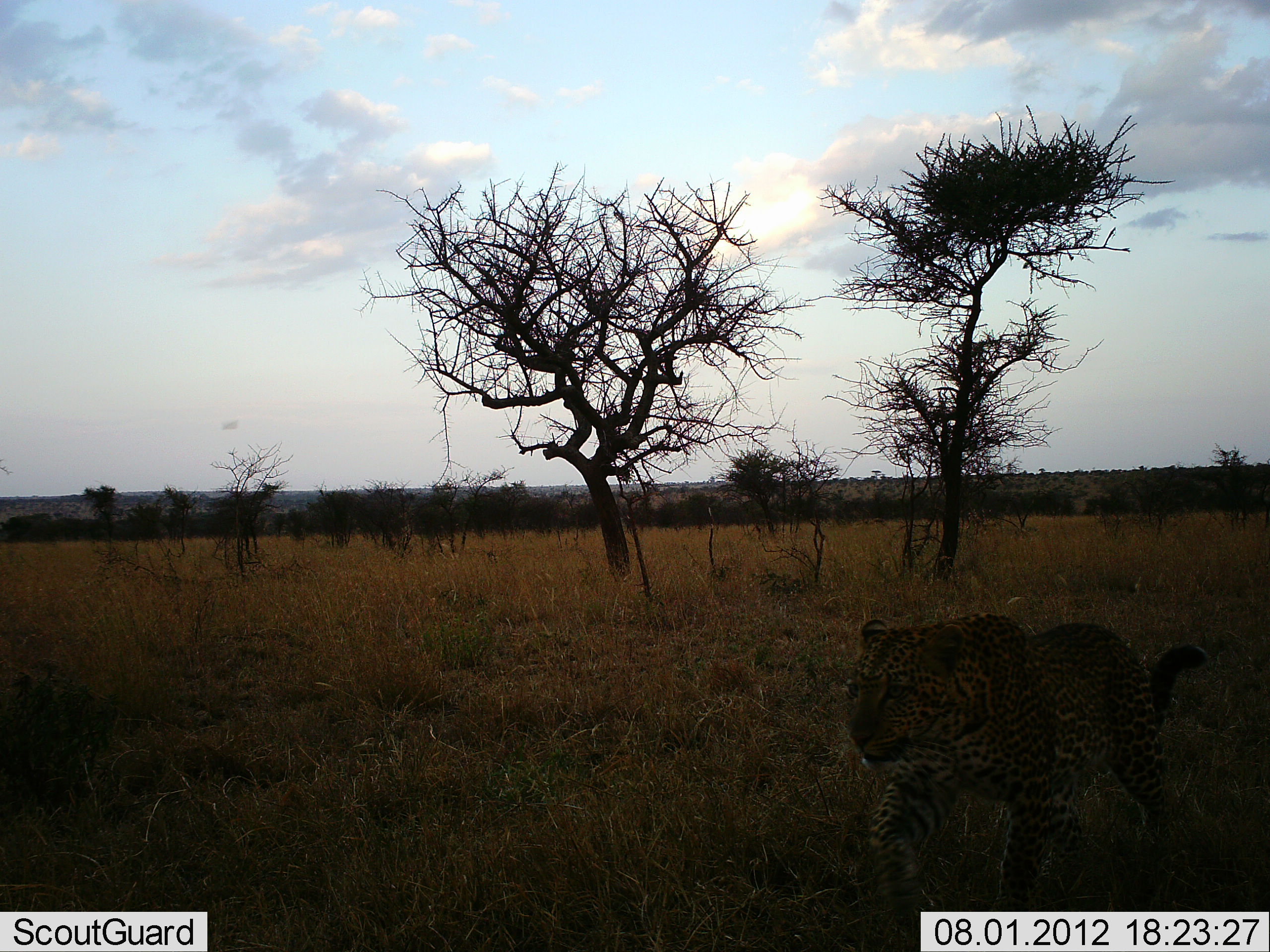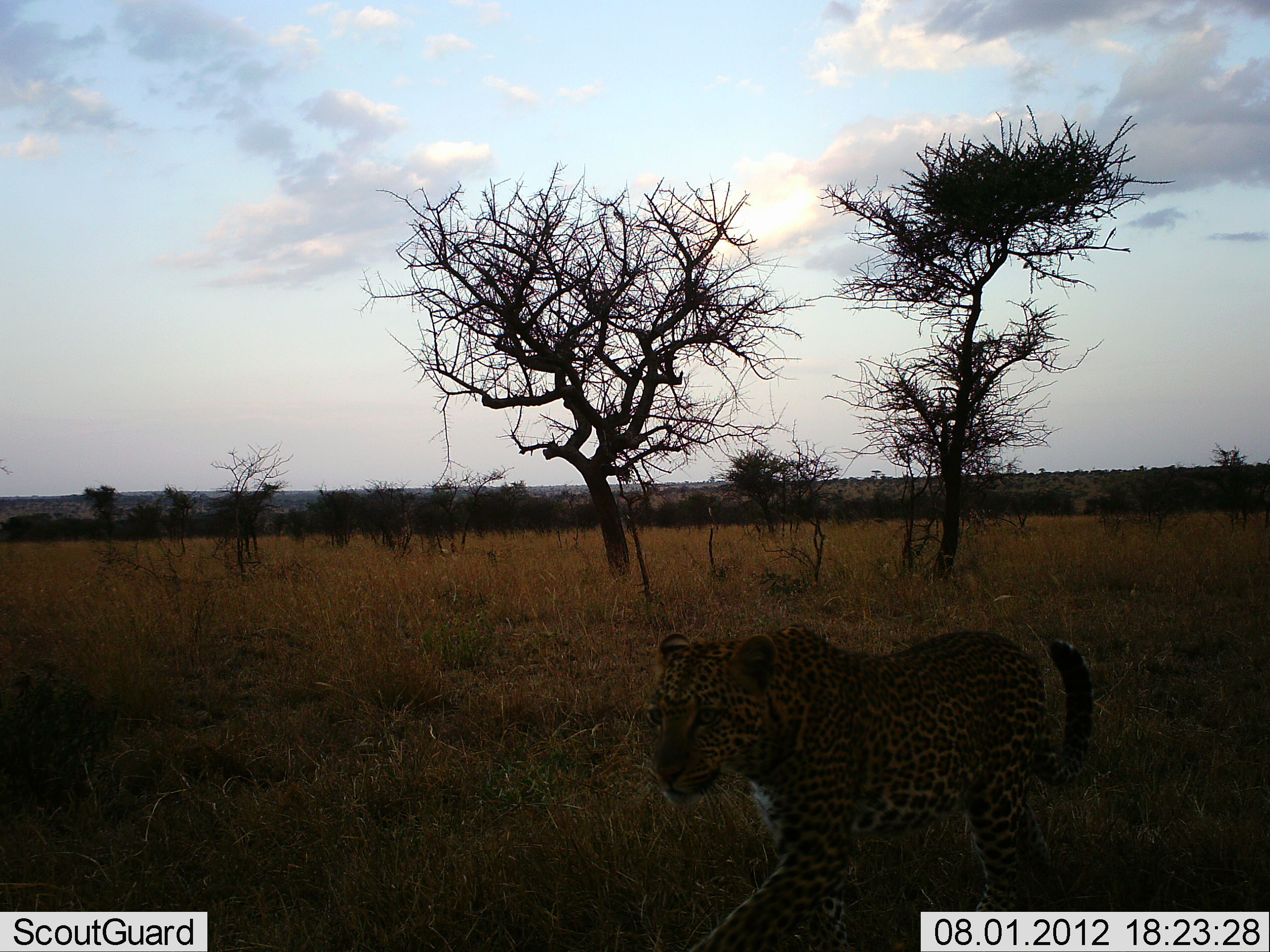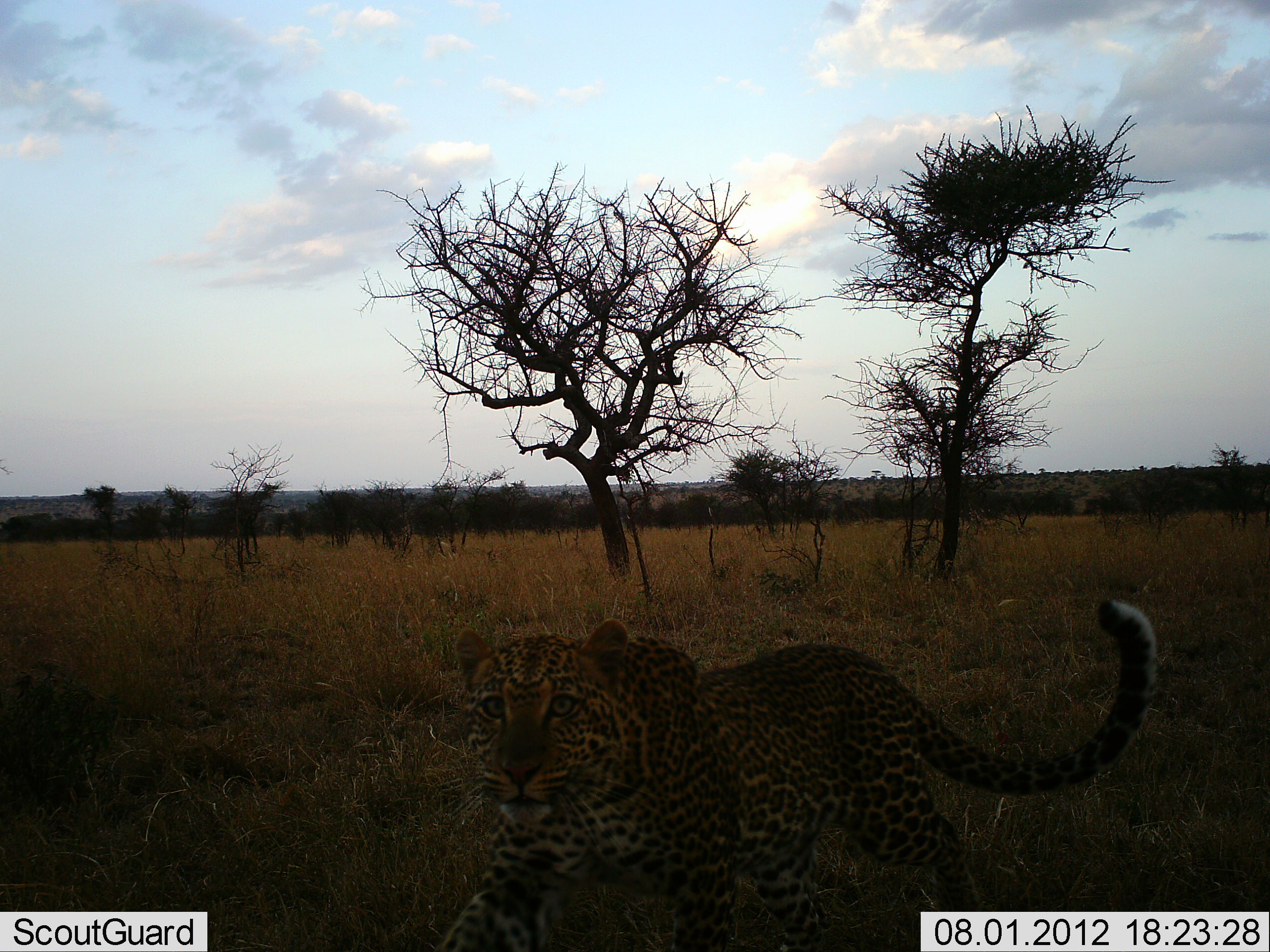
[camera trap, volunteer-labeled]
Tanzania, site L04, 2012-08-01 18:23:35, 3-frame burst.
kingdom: Animalia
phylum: Chordata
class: Mammalia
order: Carnivora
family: Felidae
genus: Panthera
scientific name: Panthera pardus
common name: leopard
Leopard (Panthera pardus), count 1. Behavior (volunteer vote fractions): standing 9%, resting 0%, moving 100%, interacting 0%. Young present (vote fraction): 0%. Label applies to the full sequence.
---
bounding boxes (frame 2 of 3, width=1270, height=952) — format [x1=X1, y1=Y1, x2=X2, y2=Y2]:
animal: [x1=656, y1=623, x2=1095, y2=694]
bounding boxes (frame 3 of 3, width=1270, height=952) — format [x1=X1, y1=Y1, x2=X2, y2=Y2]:
animal: [x1=426, y1=597, x2=1160, y2=952]